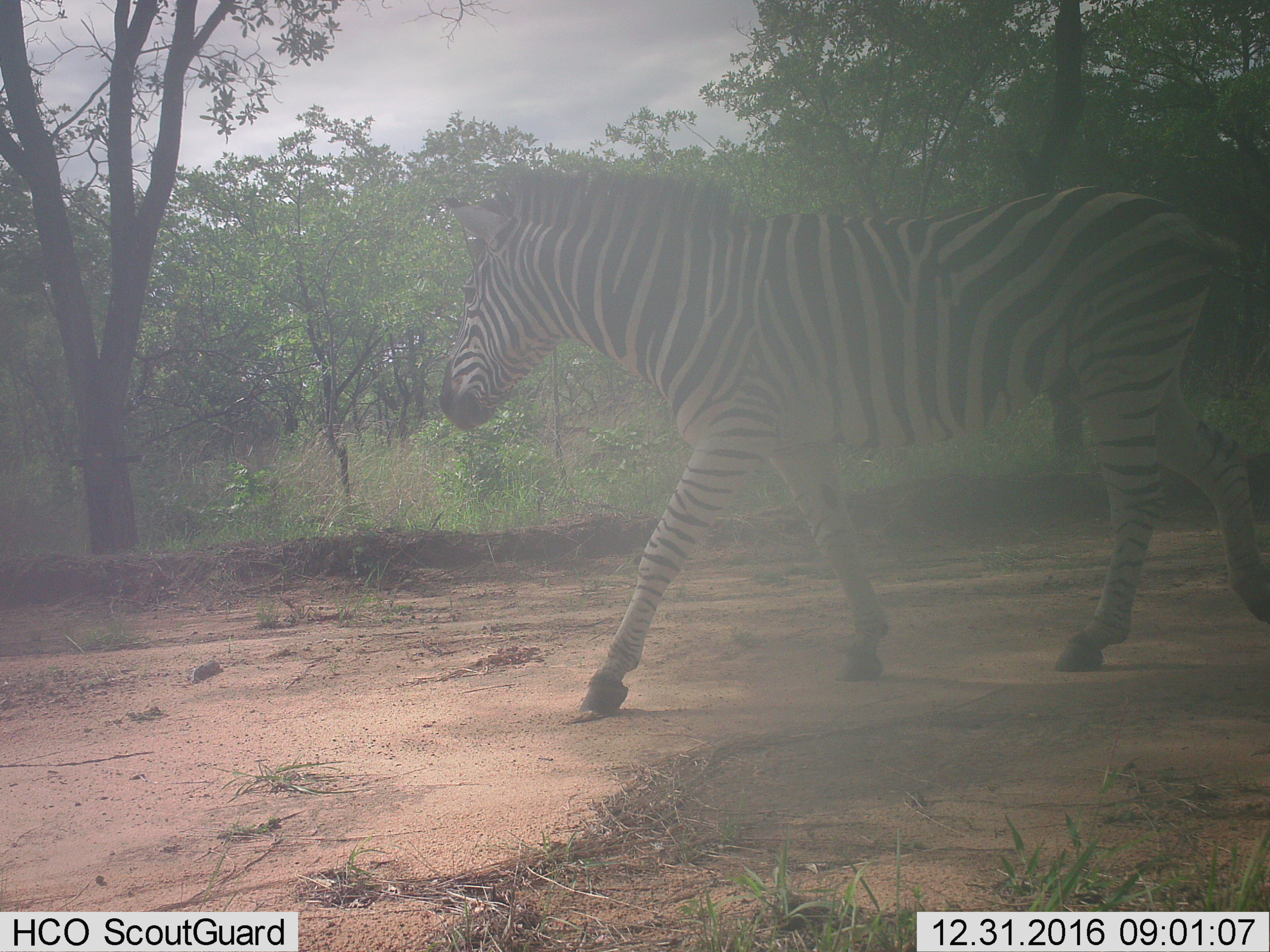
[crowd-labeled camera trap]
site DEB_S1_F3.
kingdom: Animalia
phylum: Chordata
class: Mammalia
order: Perissodactyla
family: Equidae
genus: Equus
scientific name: Equus quagga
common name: plains zebra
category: zebraplains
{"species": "zebraplains (plains zebra) (Equus quagga)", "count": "1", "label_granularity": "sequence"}